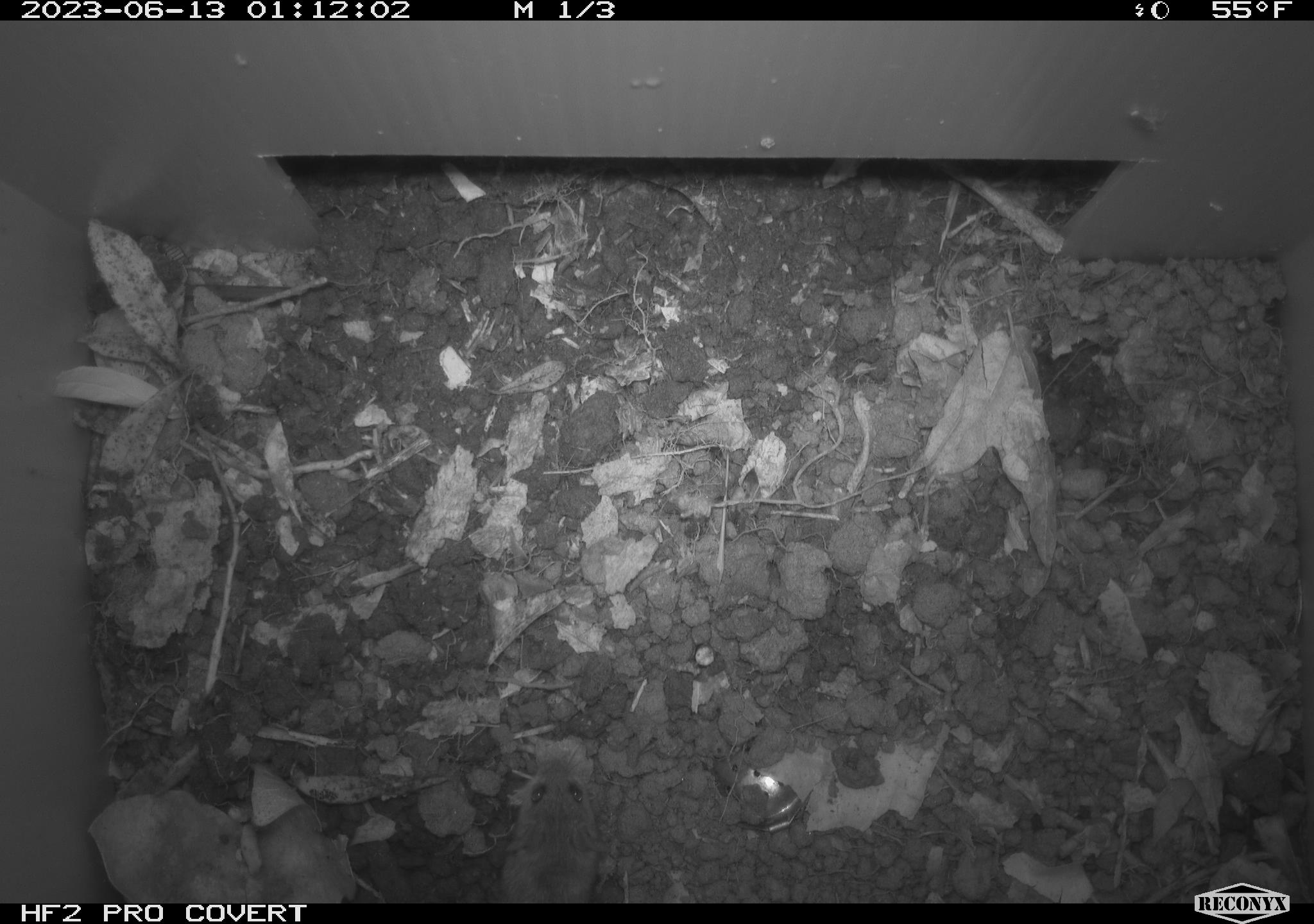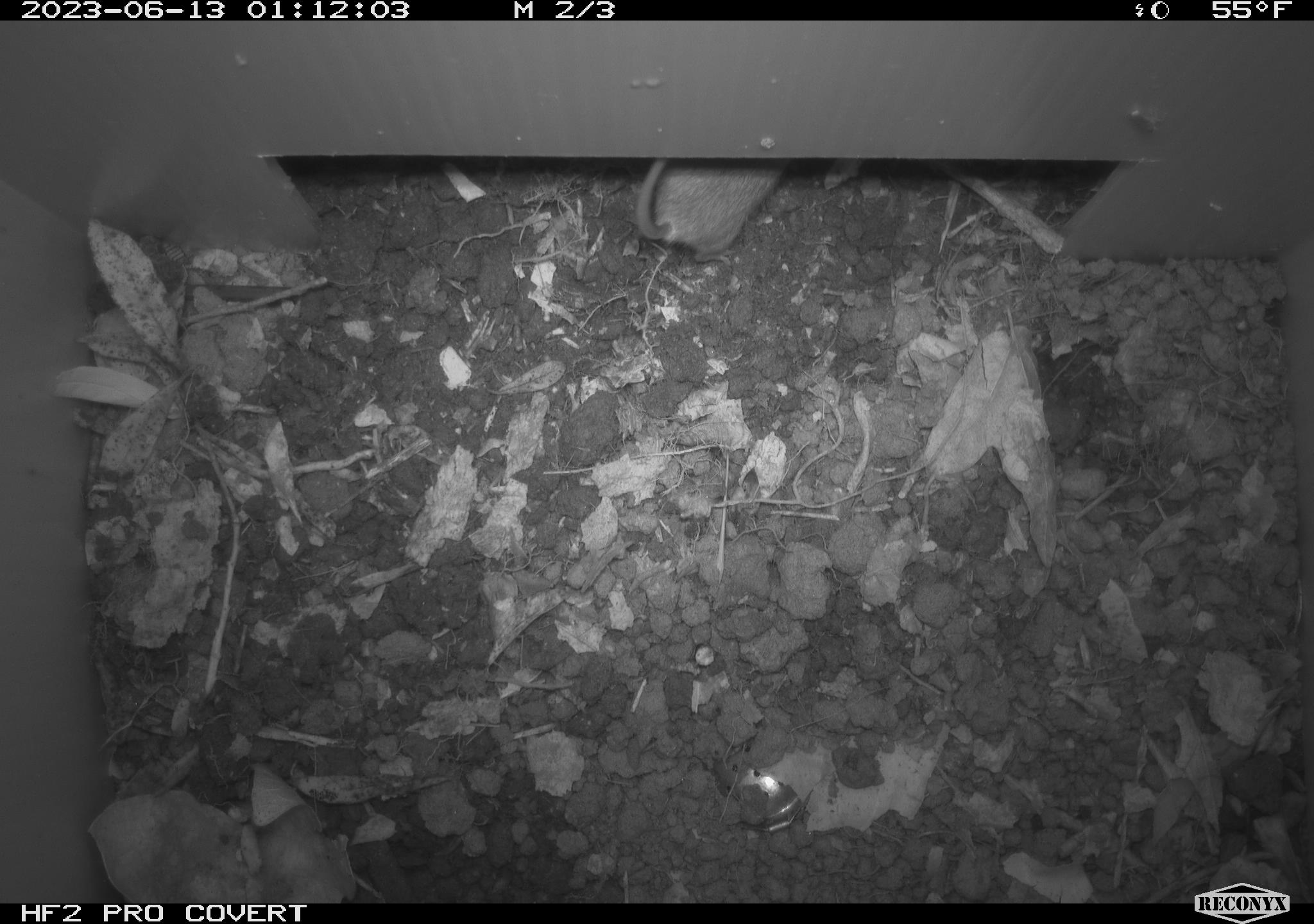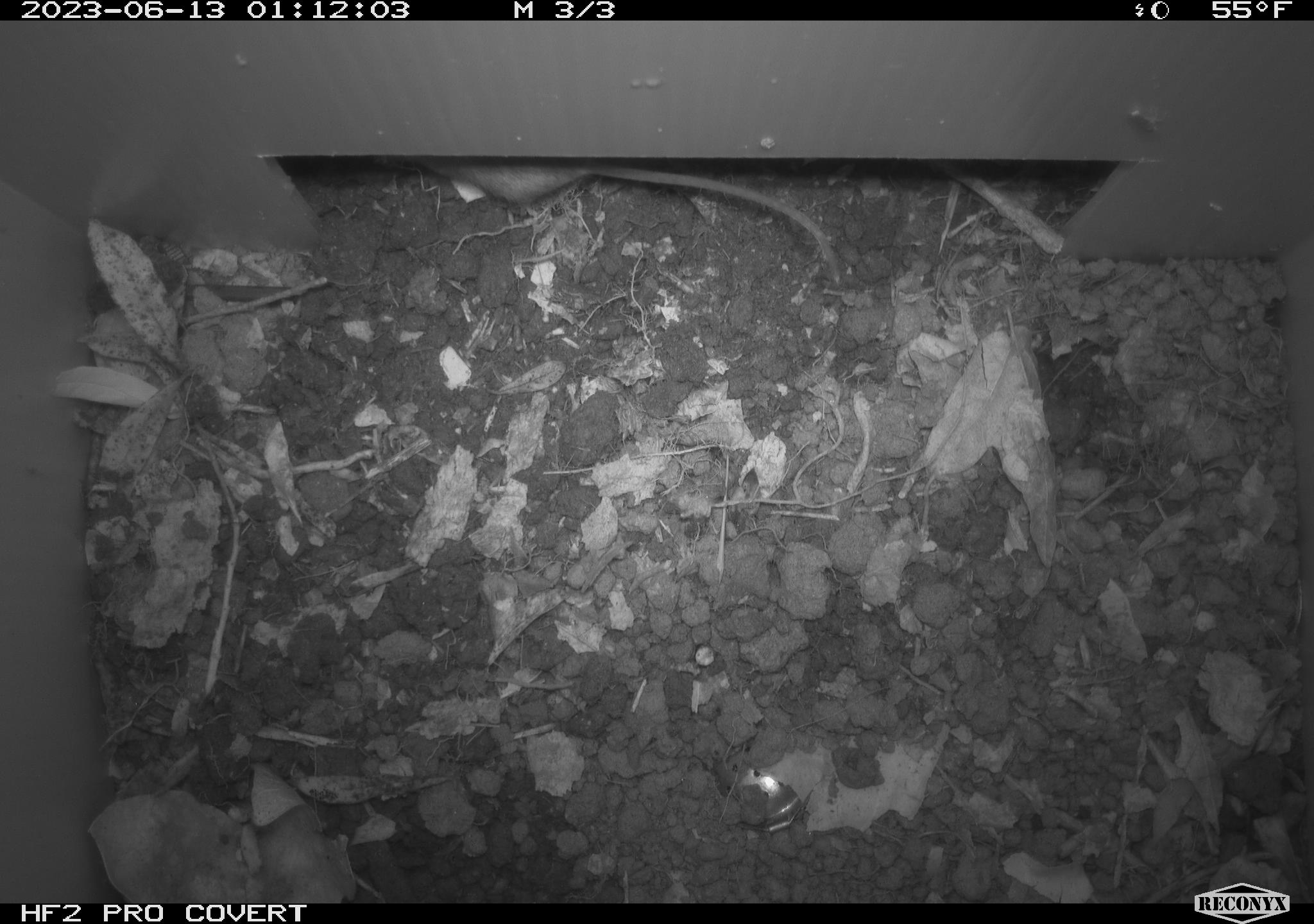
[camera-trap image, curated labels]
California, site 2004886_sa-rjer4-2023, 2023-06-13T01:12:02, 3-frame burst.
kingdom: Animalia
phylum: Chordata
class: Mammalia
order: Rodentia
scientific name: Rodentia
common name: mouse species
Mouse species (Rodentia).